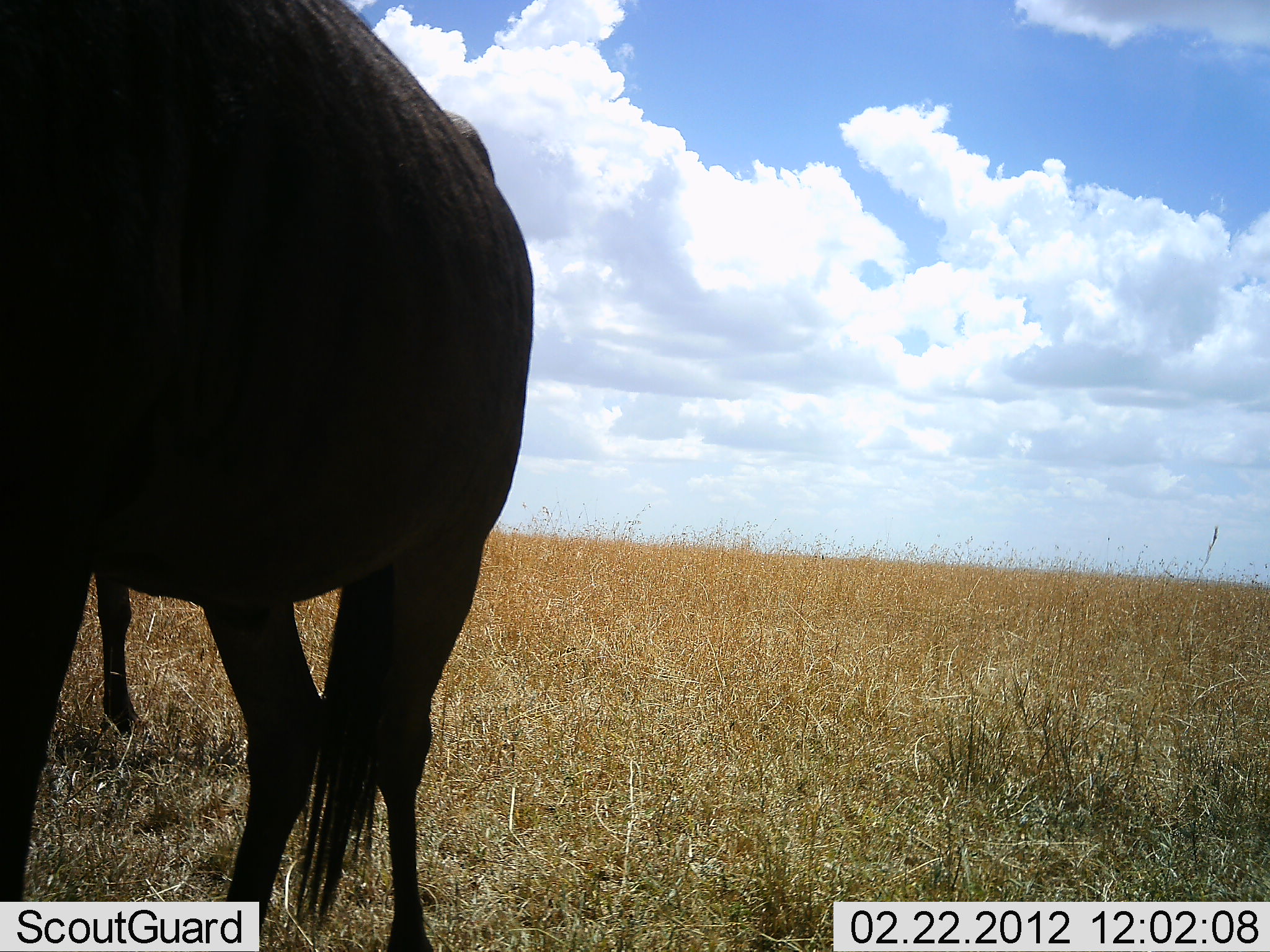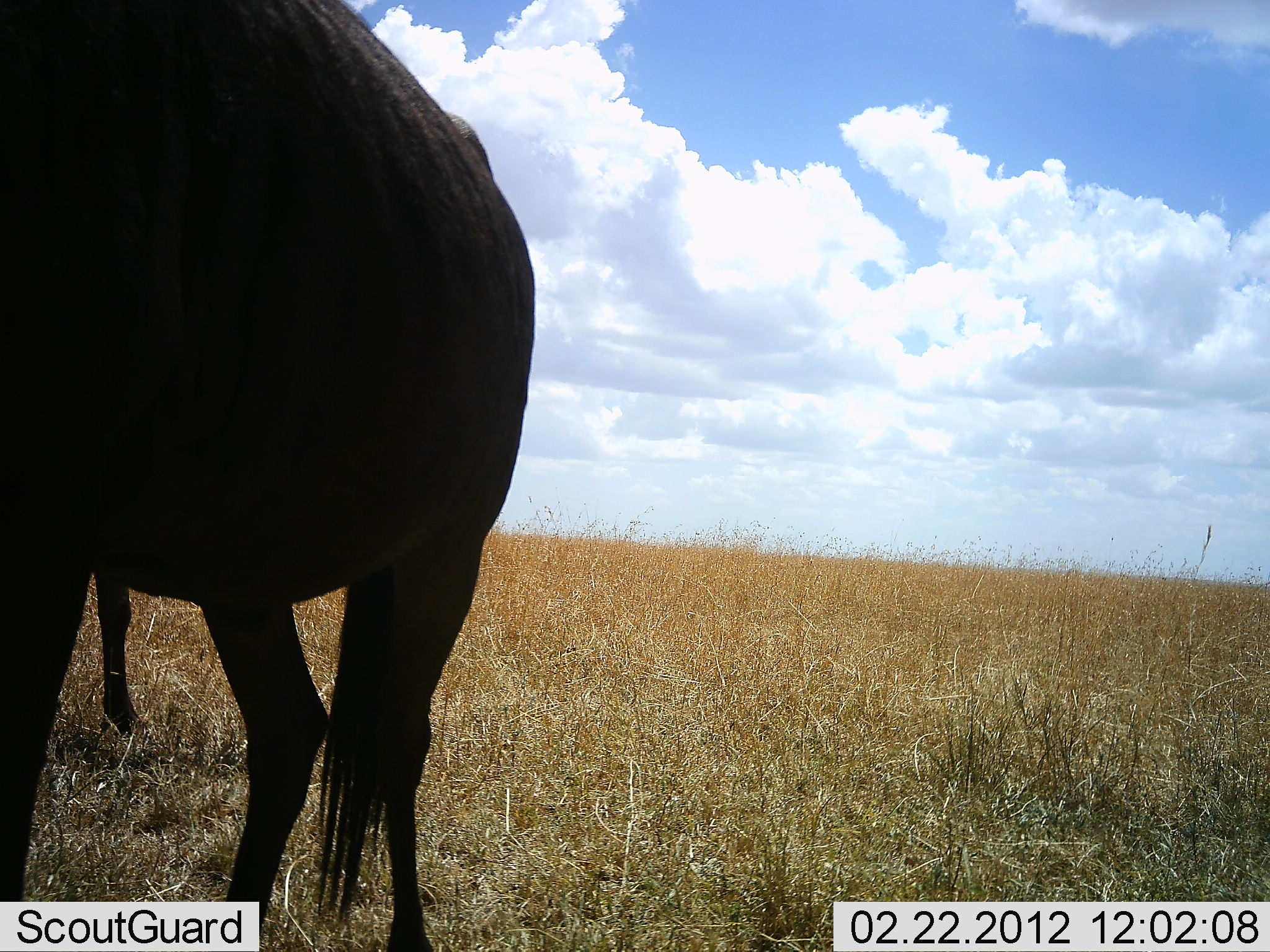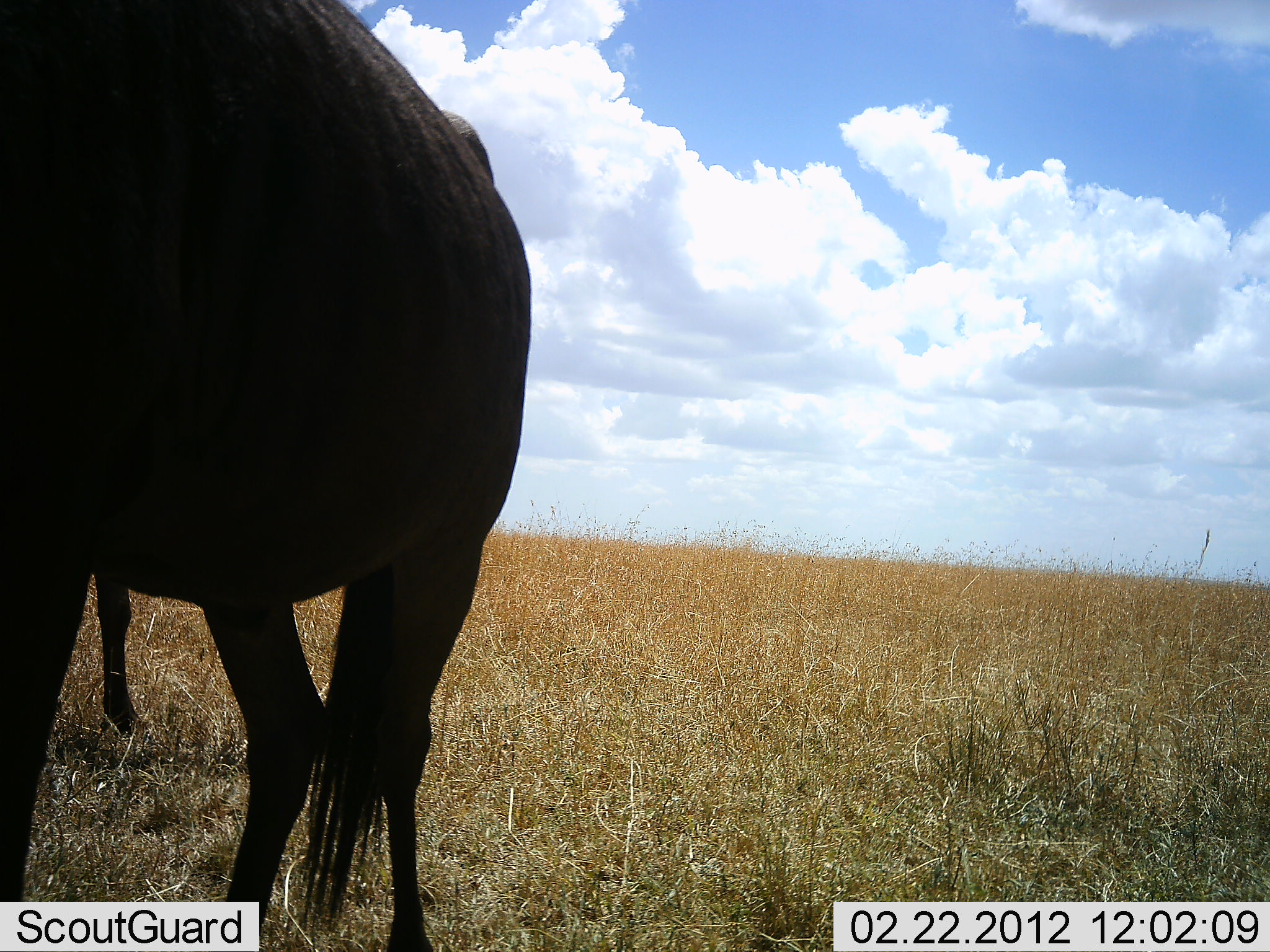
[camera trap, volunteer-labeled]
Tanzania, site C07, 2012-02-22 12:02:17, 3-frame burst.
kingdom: Animalia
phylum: Chordata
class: Mammalia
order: Artiodactyla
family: Bovidae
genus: Connochaetes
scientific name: Connochaetes taurinus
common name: blue wildebeest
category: wildebeest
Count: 2.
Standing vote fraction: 100%.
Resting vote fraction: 7%.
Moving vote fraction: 0%.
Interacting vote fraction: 0%.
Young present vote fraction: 0%.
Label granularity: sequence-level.